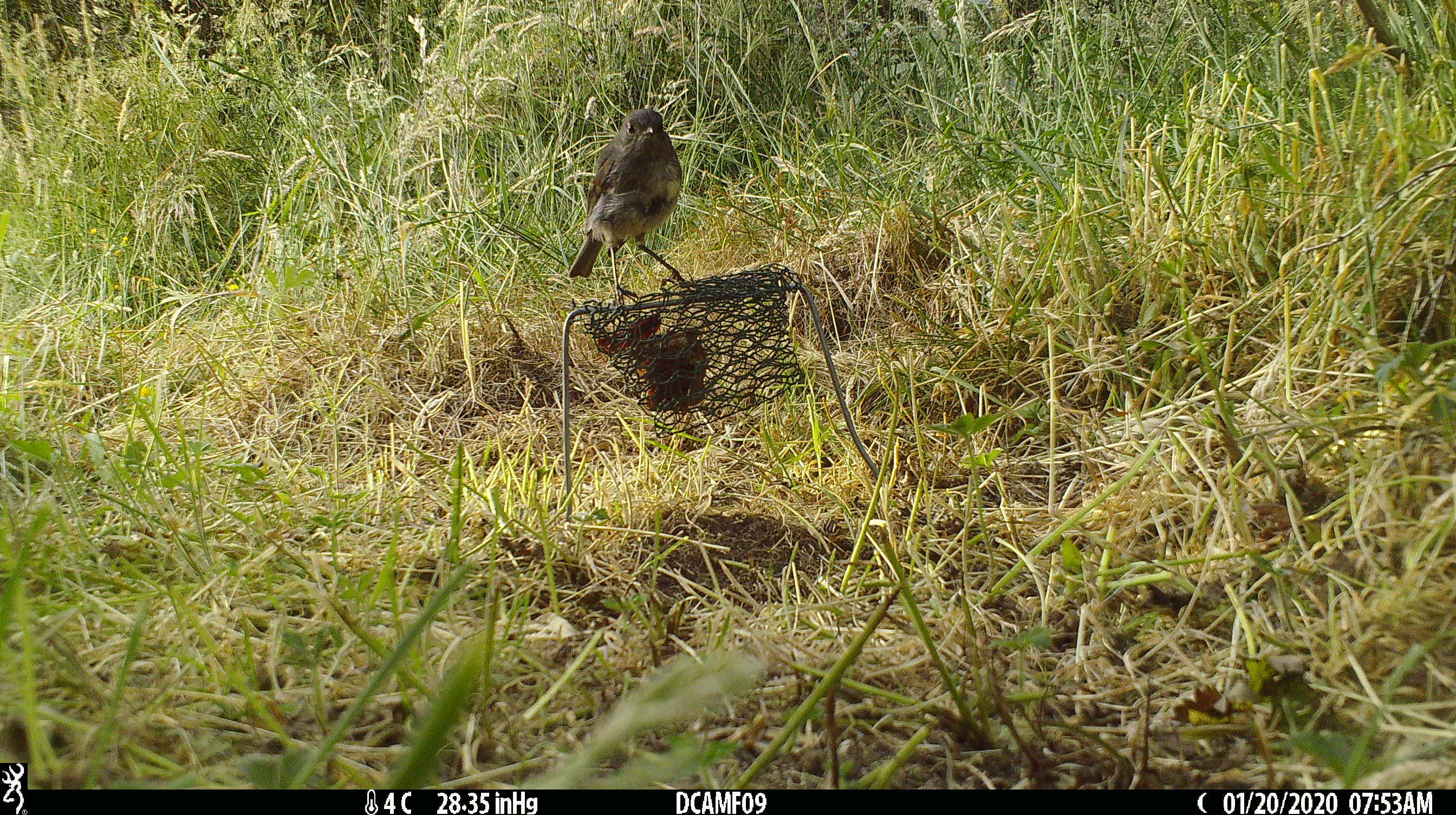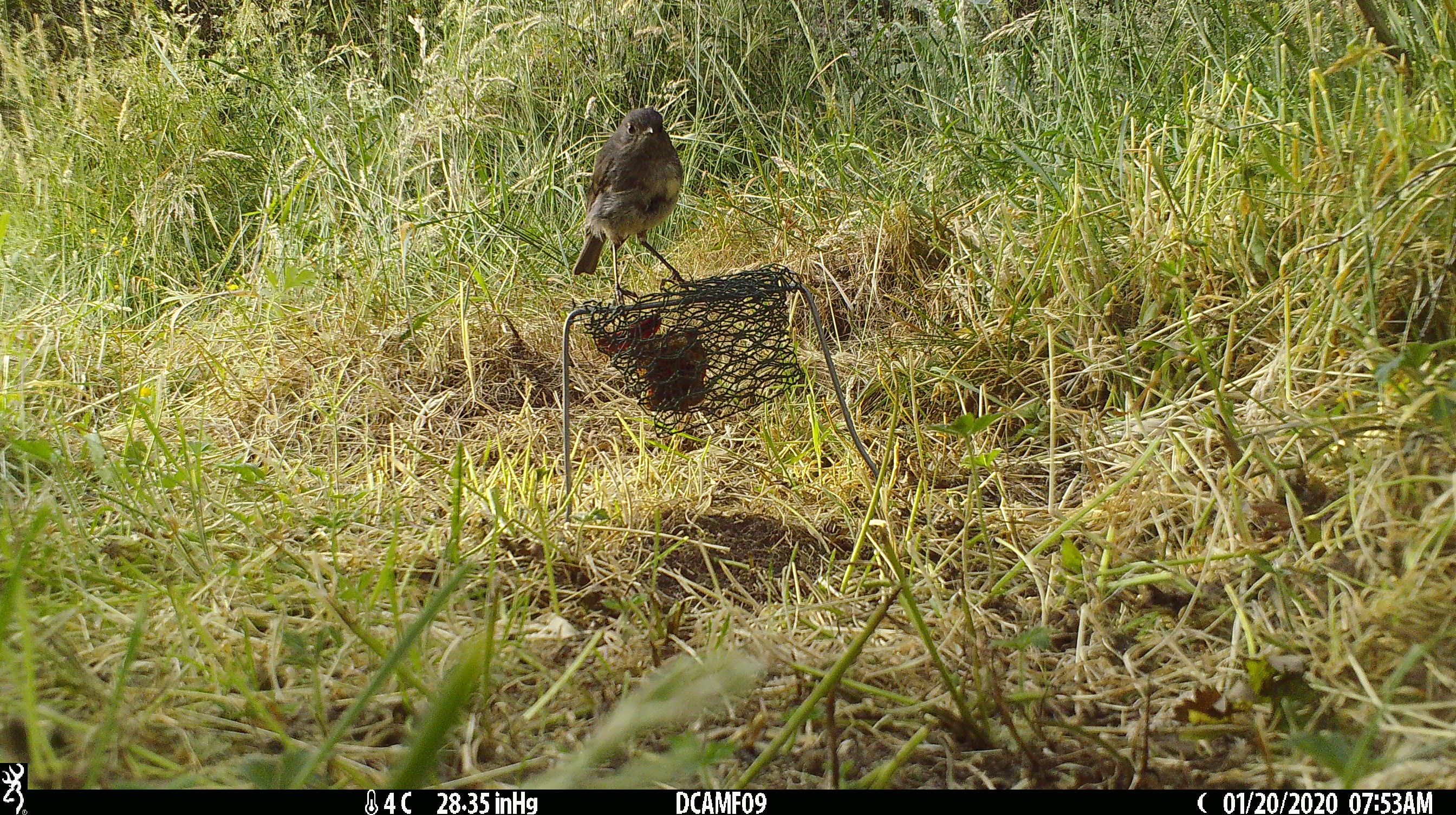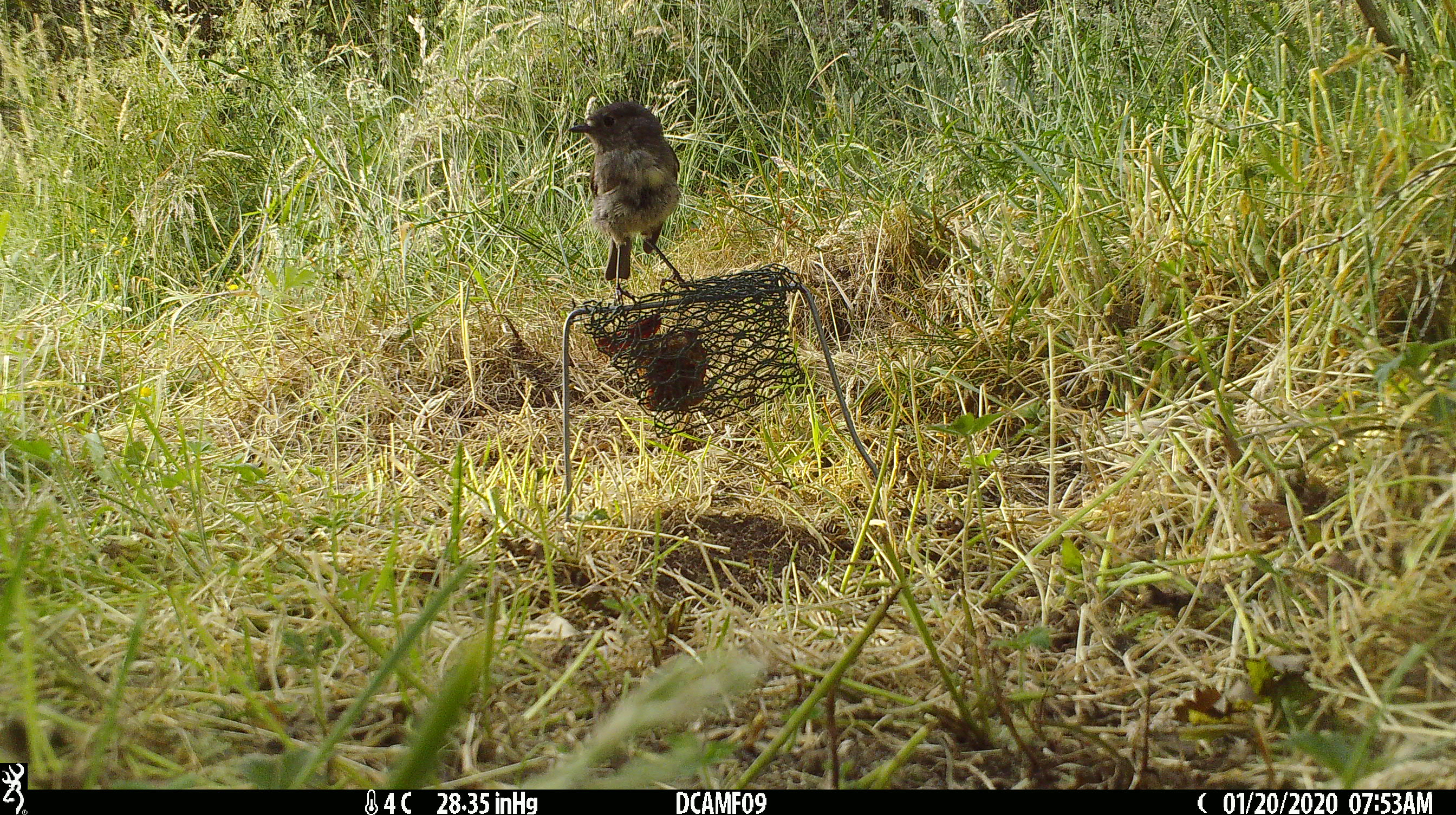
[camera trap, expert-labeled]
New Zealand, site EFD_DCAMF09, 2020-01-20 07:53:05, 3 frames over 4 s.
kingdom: Animalia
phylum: Chordata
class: Aves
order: Passeriformes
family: Petroicidae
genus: Petroica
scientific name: Petroica australis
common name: new zealand robin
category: robin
Robin (new zealand robin) (Petroica australis).